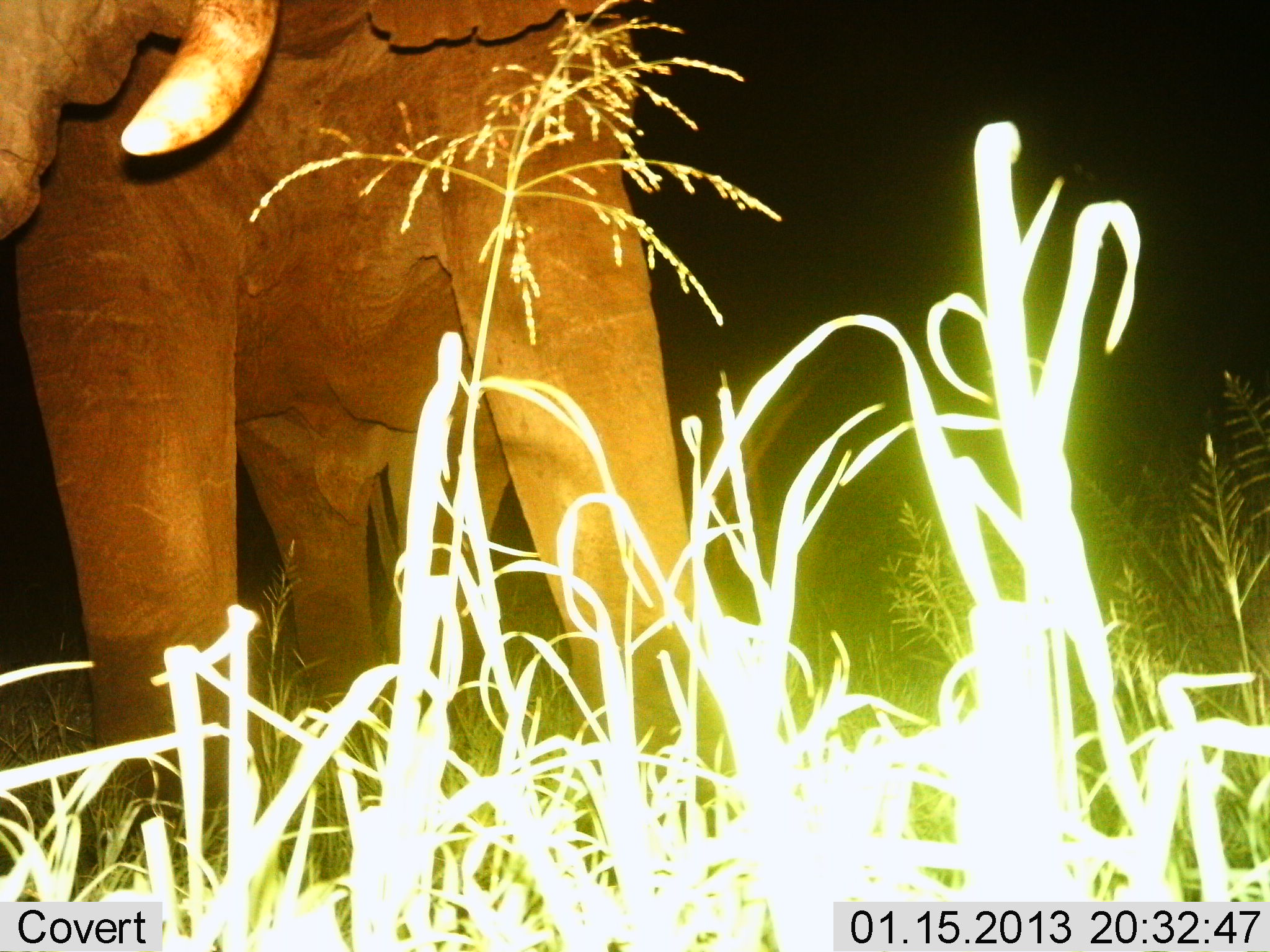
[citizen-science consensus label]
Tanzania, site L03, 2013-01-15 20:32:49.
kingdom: Animalia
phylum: Chordata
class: Mammalia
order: Proboscidea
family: Elephantidae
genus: Loxodonta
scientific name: Loxodonta africana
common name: african bush elephant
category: elephant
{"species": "elephant (african bush elephant) (Loxodonta africana)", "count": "1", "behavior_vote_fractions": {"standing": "89%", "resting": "0%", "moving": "8%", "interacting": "0%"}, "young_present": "0%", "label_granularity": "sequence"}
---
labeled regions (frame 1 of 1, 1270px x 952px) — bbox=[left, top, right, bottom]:
animal: bbox=[1, 0, 727, 848]